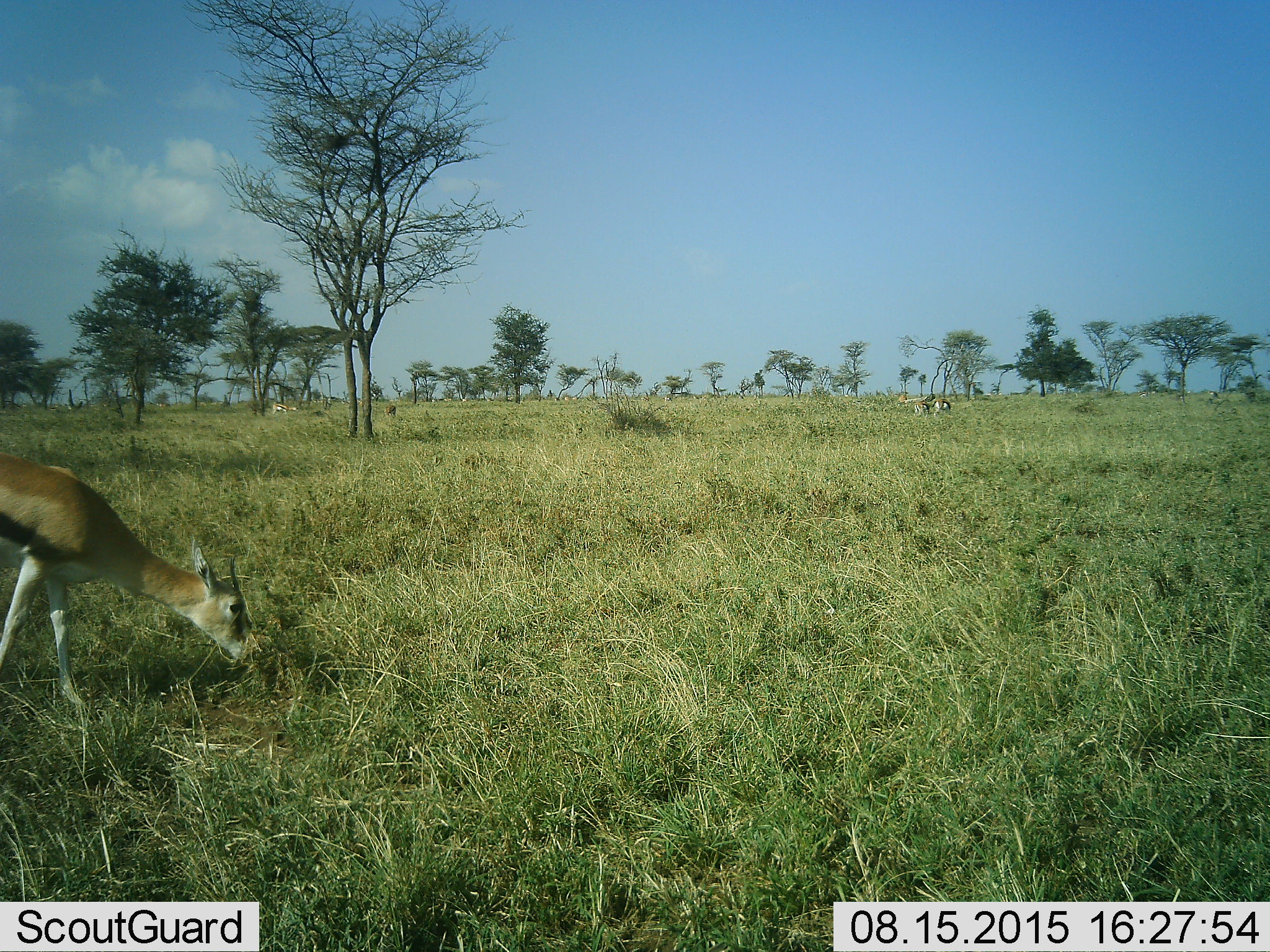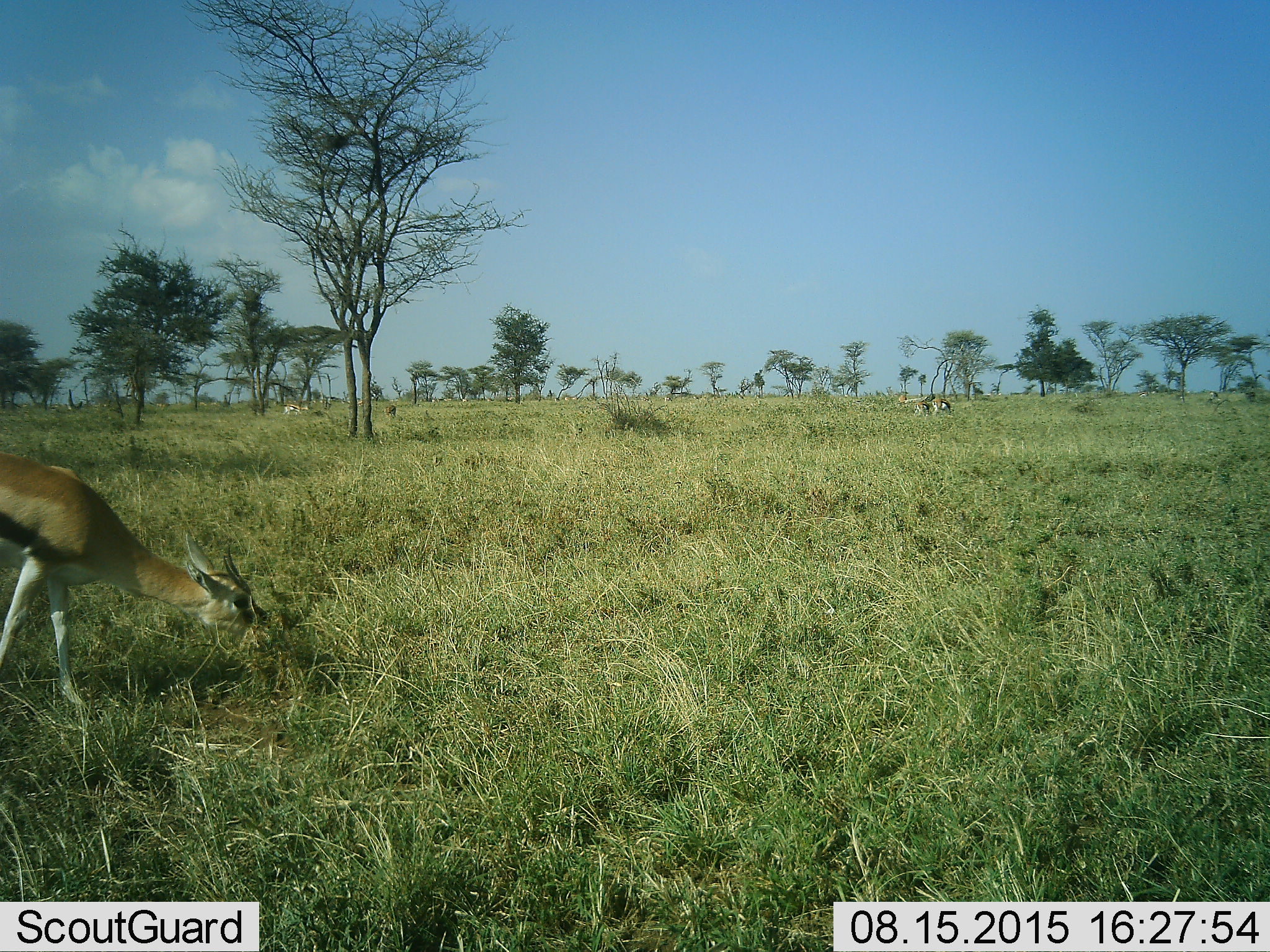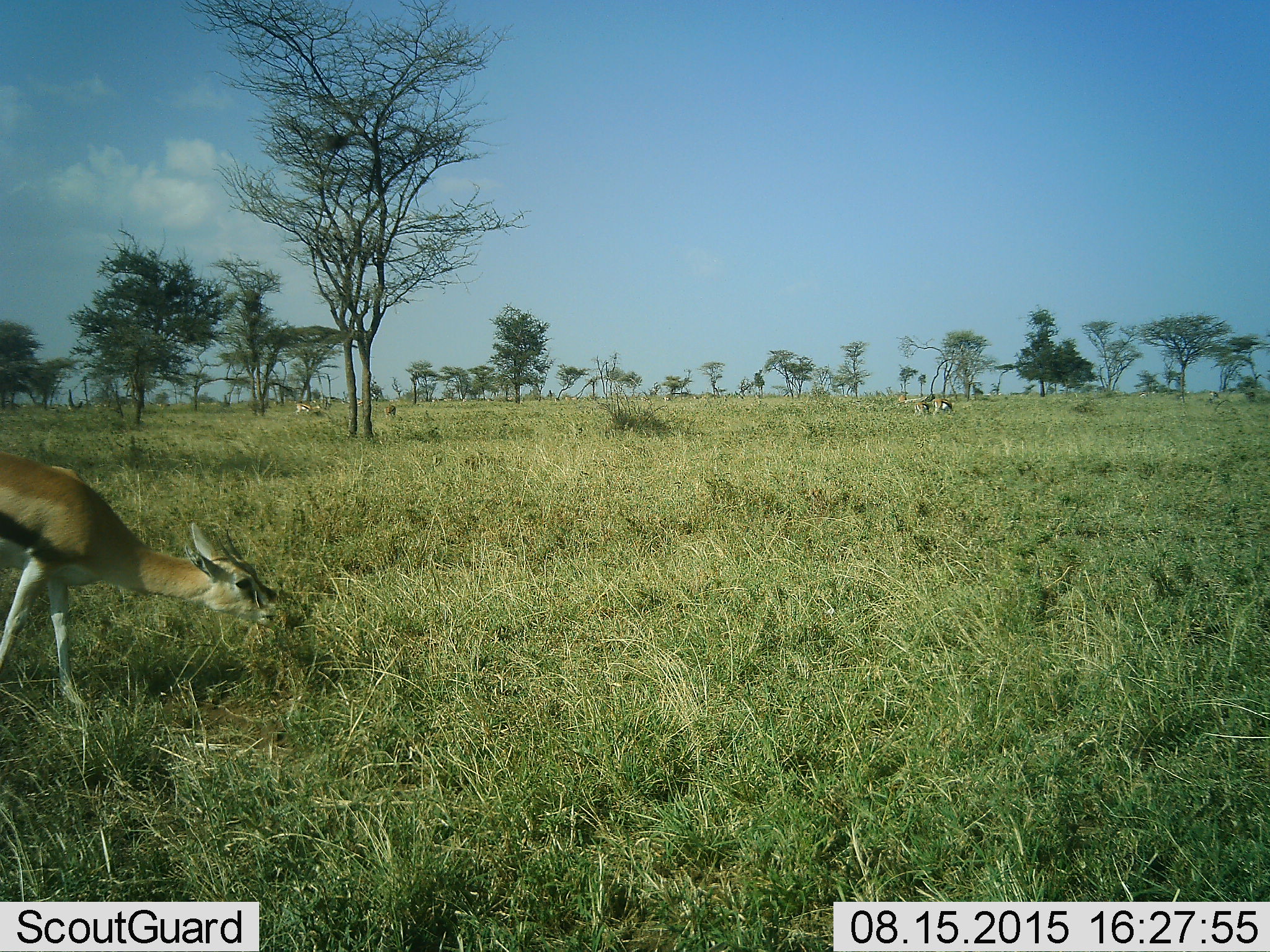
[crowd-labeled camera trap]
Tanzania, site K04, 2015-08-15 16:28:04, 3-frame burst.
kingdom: Animalia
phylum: Chordata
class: Mammalia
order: Artiodactyla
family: Bovidae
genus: Eudorcas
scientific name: Eudorcas thomsonii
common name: thomson's gazelle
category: gazellethomsons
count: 4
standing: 33%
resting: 0%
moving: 44%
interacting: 0%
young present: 0%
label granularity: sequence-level